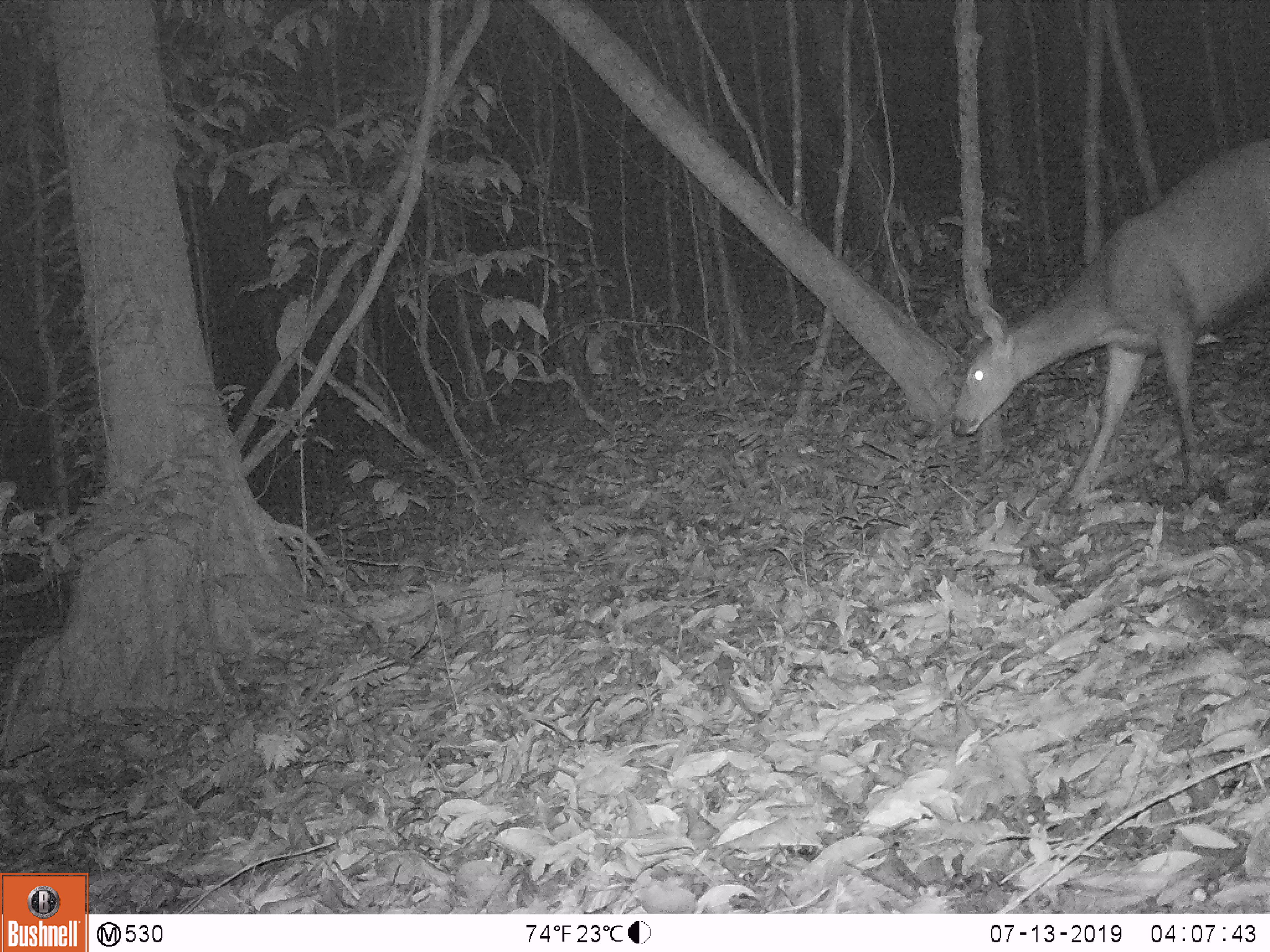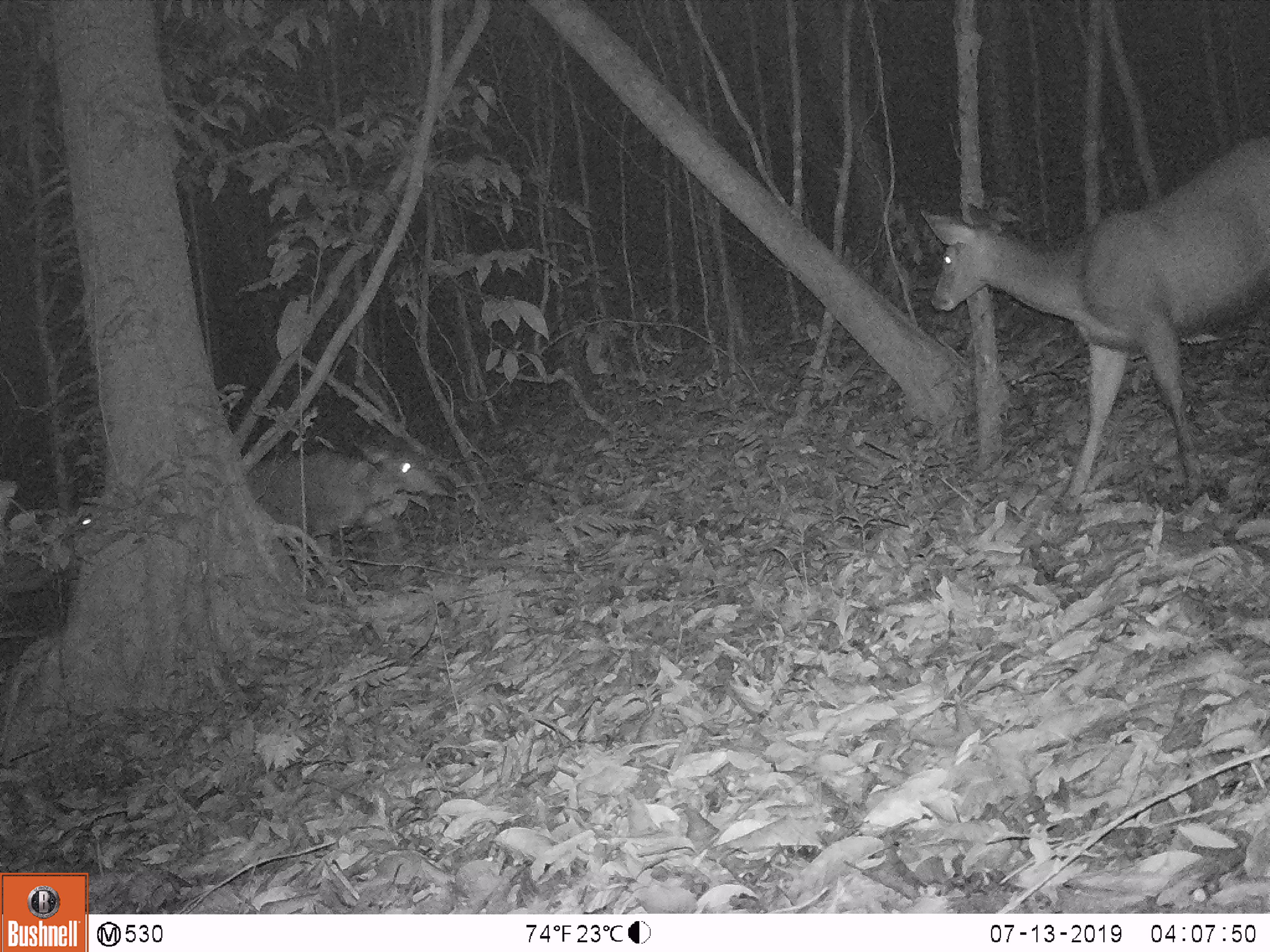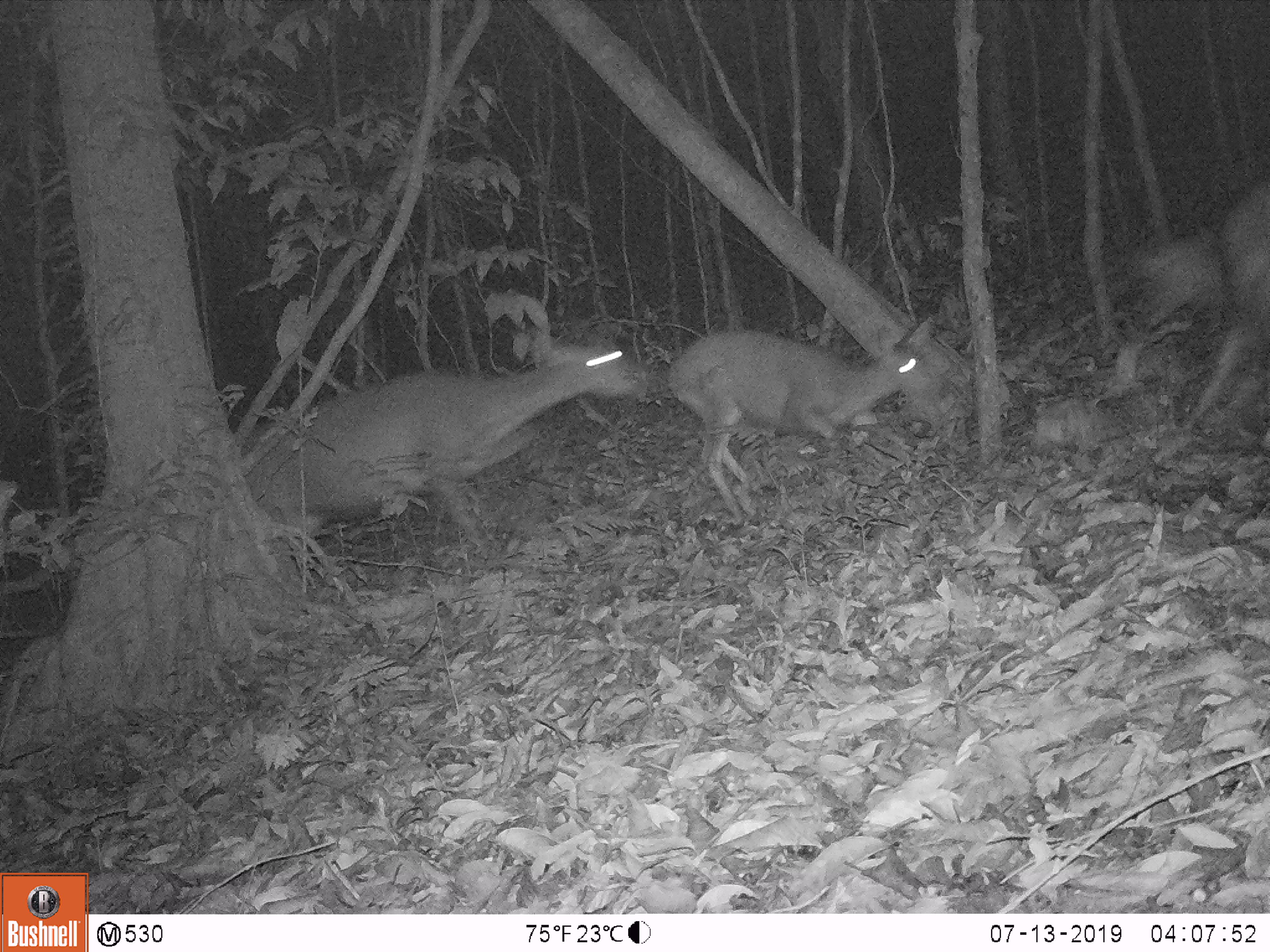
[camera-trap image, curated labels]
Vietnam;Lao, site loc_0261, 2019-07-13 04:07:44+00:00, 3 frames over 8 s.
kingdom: Animalia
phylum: Chordata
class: Mammalia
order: Artiodactyla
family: Cervidae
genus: Rusa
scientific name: Rusa unicolor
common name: sambar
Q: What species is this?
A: Sambar (Rusa unicolor).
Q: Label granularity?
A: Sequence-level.